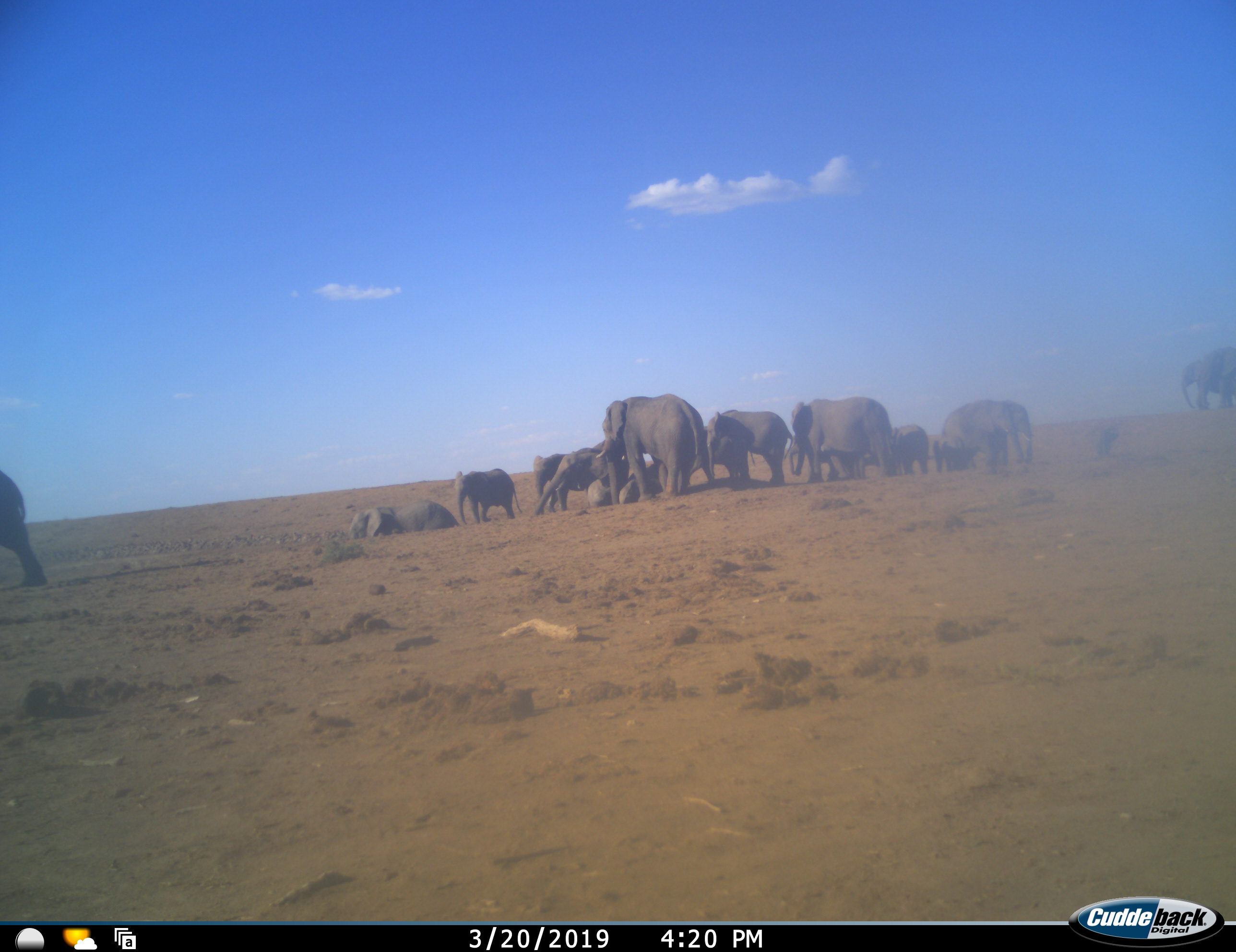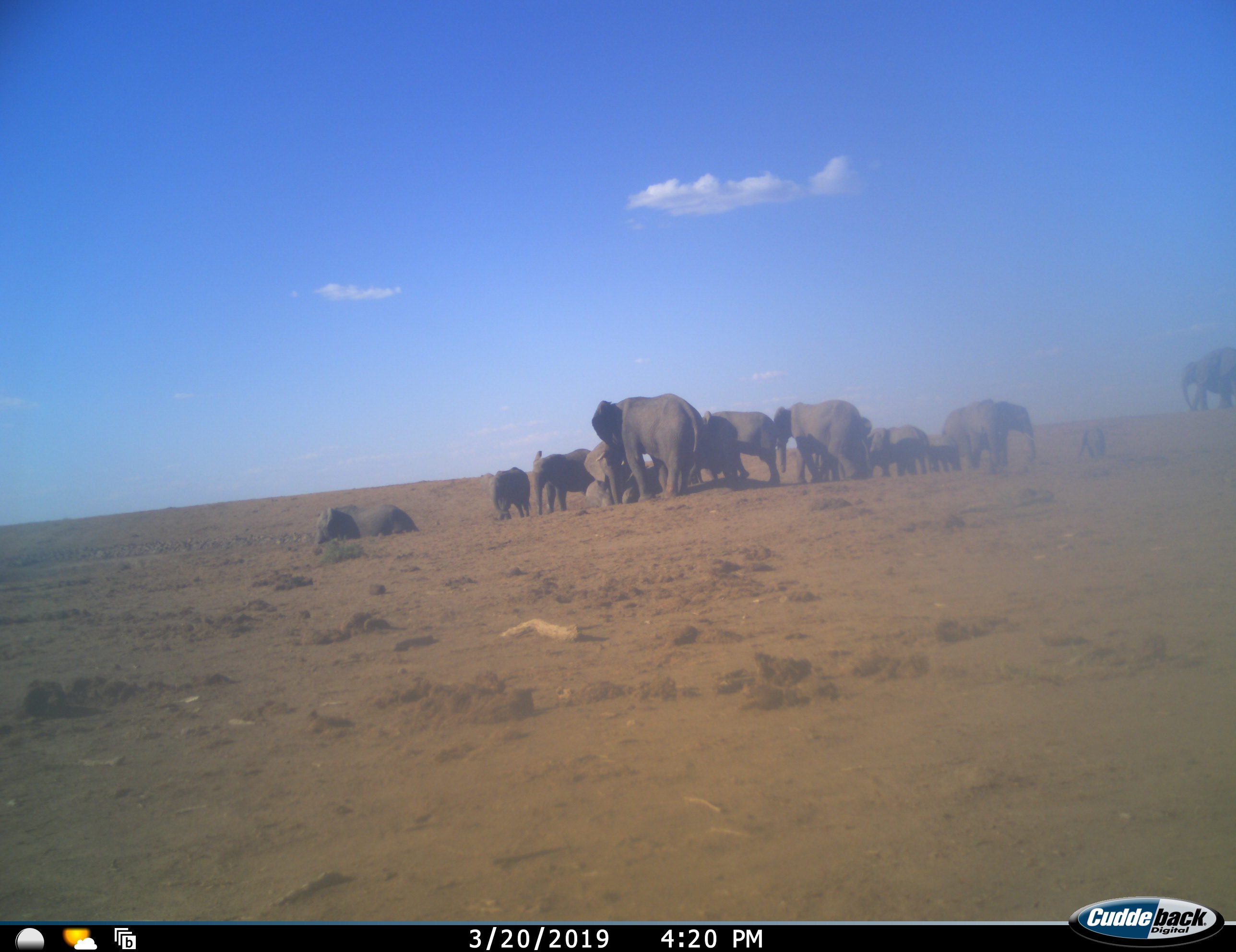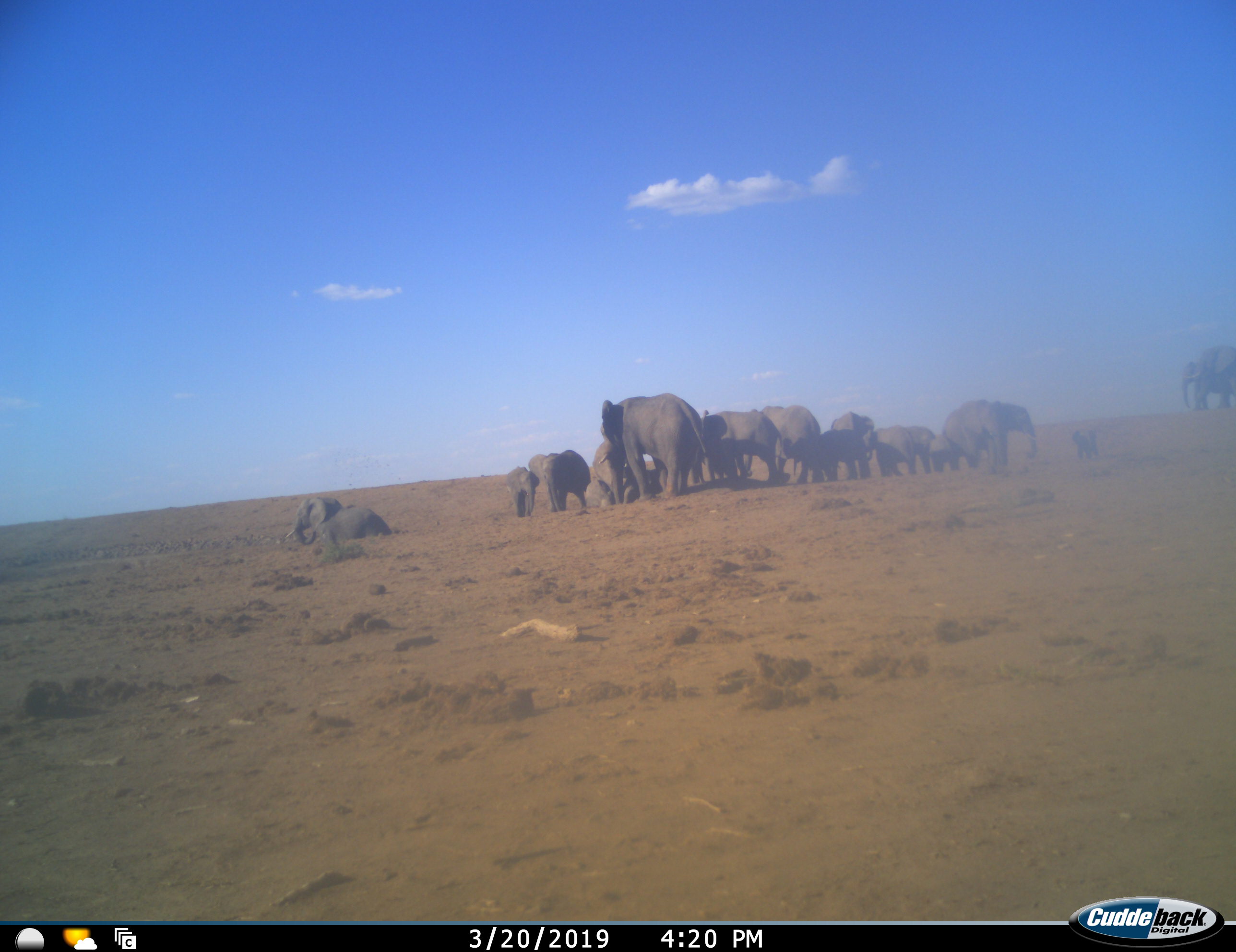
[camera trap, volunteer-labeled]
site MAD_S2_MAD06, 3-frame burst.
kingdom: Animalia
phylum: Chordata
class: Mammalia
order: Proboscidea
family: Elephantidae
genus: Loxodonta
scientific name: Loxodonta africana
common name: african bush elephant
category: elephant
Elephant (african bush elephant) (Loxodonta africana), count 11-50. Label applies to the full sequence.